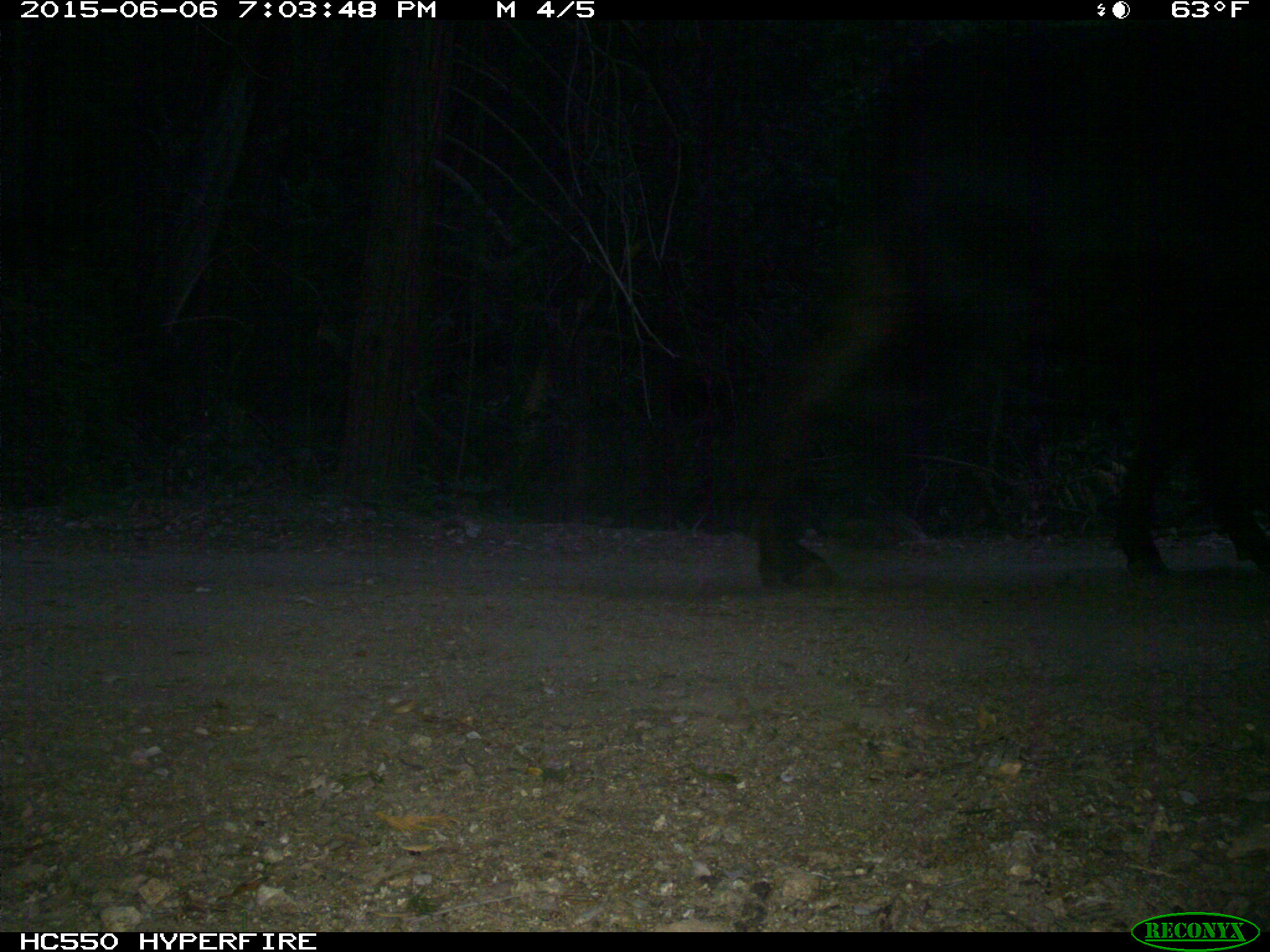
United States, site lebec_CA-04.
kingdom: Animalia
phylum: Chordata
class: Mammalia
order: Artiodactyla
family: Bovidae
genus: Bos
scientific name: Bos taurus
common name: domestic cow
Bos taurus (domestic cow).